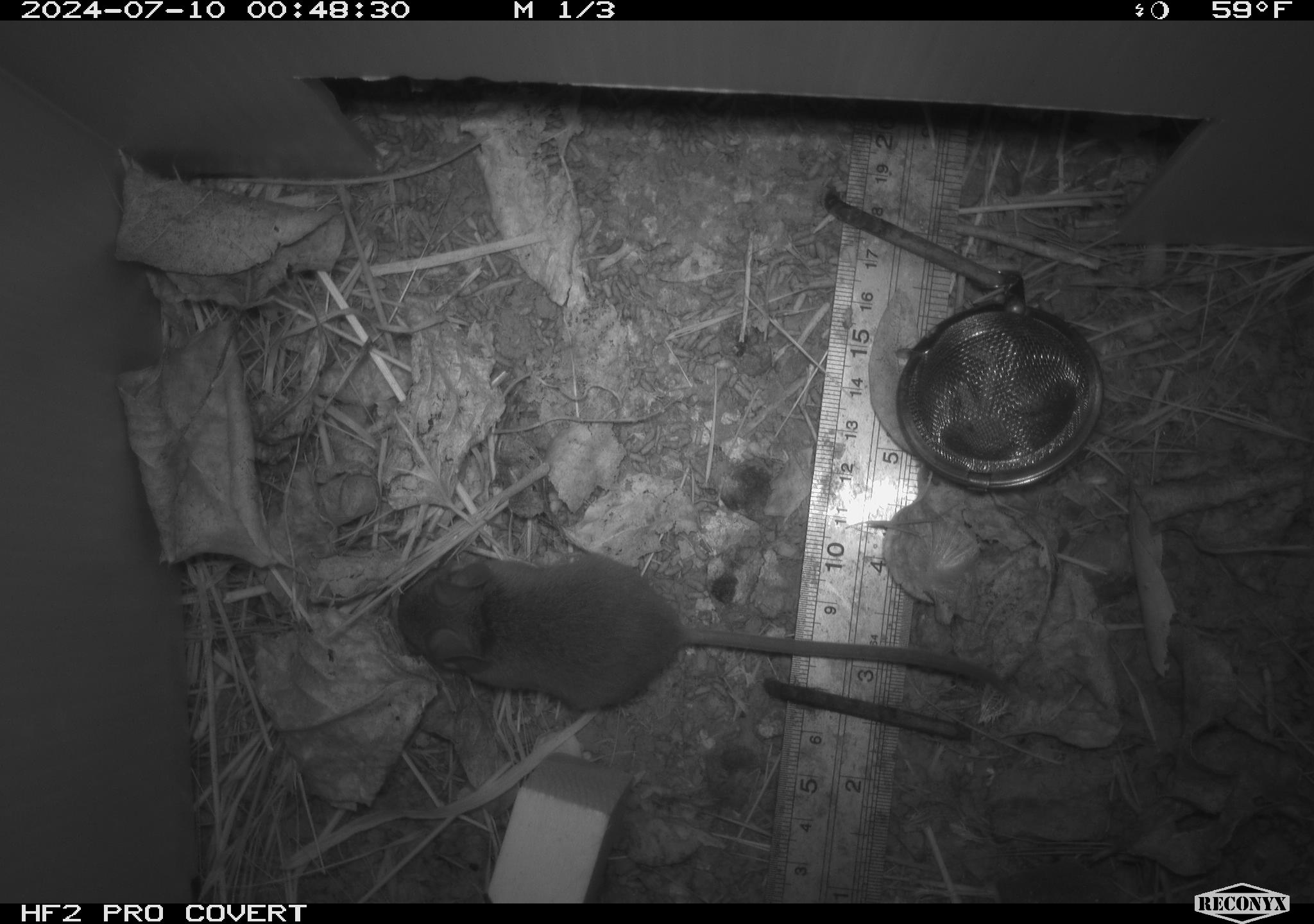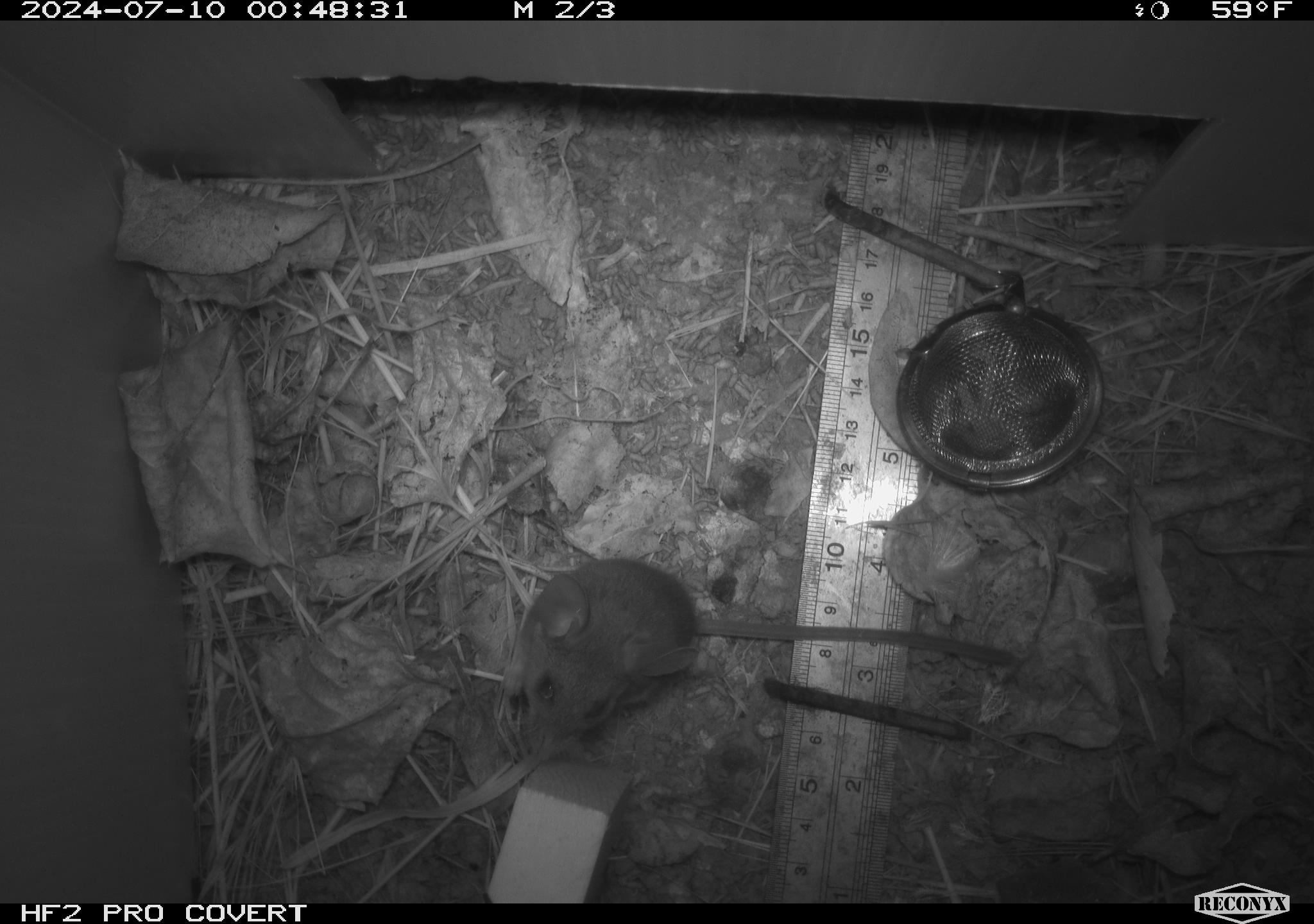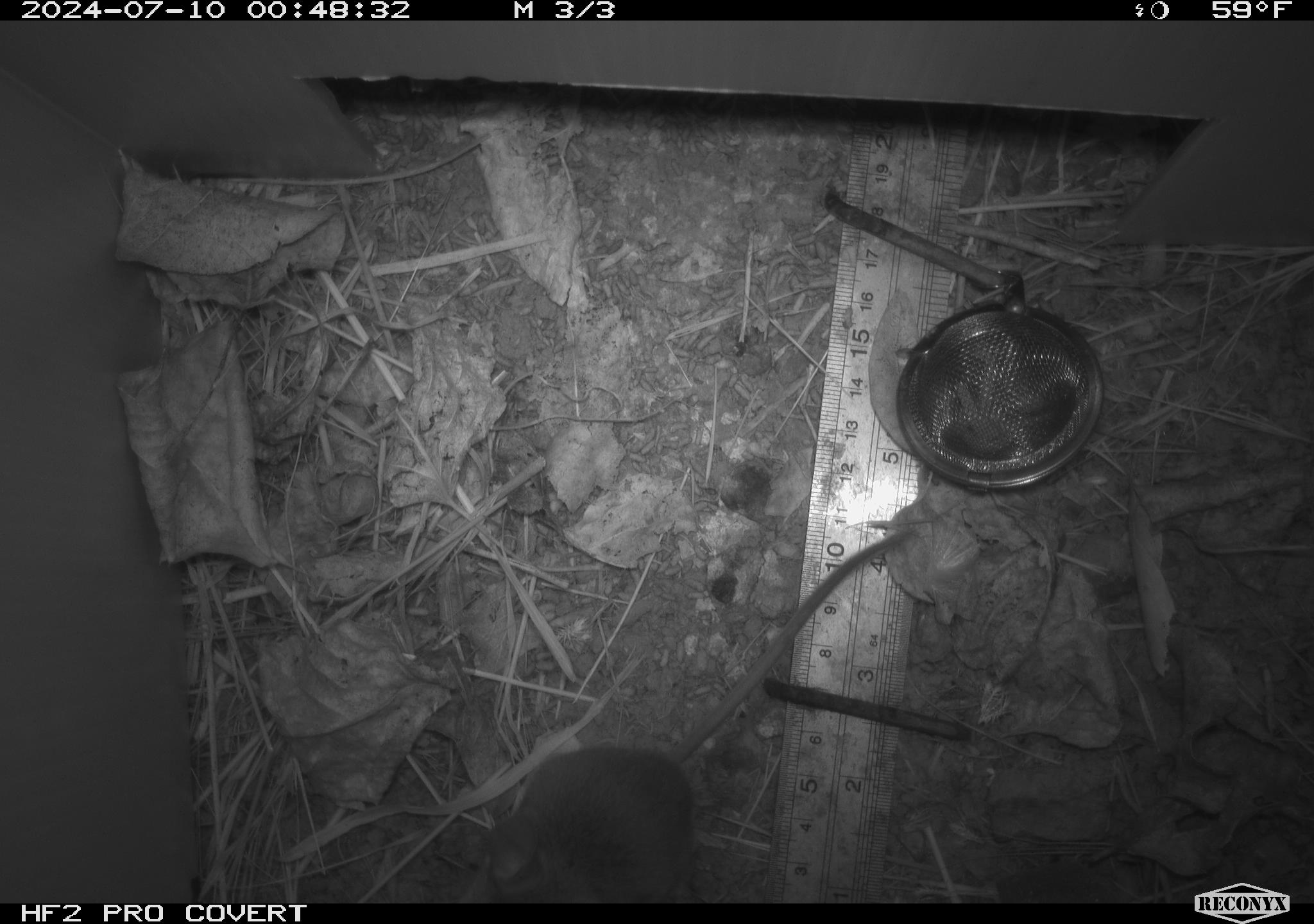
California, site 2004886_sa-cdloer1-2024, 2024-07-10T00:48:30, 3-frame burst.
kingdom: Animalia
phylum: Chordata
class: Mammalia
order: Rodentia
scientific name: Rodentia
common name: mouse species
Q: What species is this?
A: Mouse species (Rodentia).